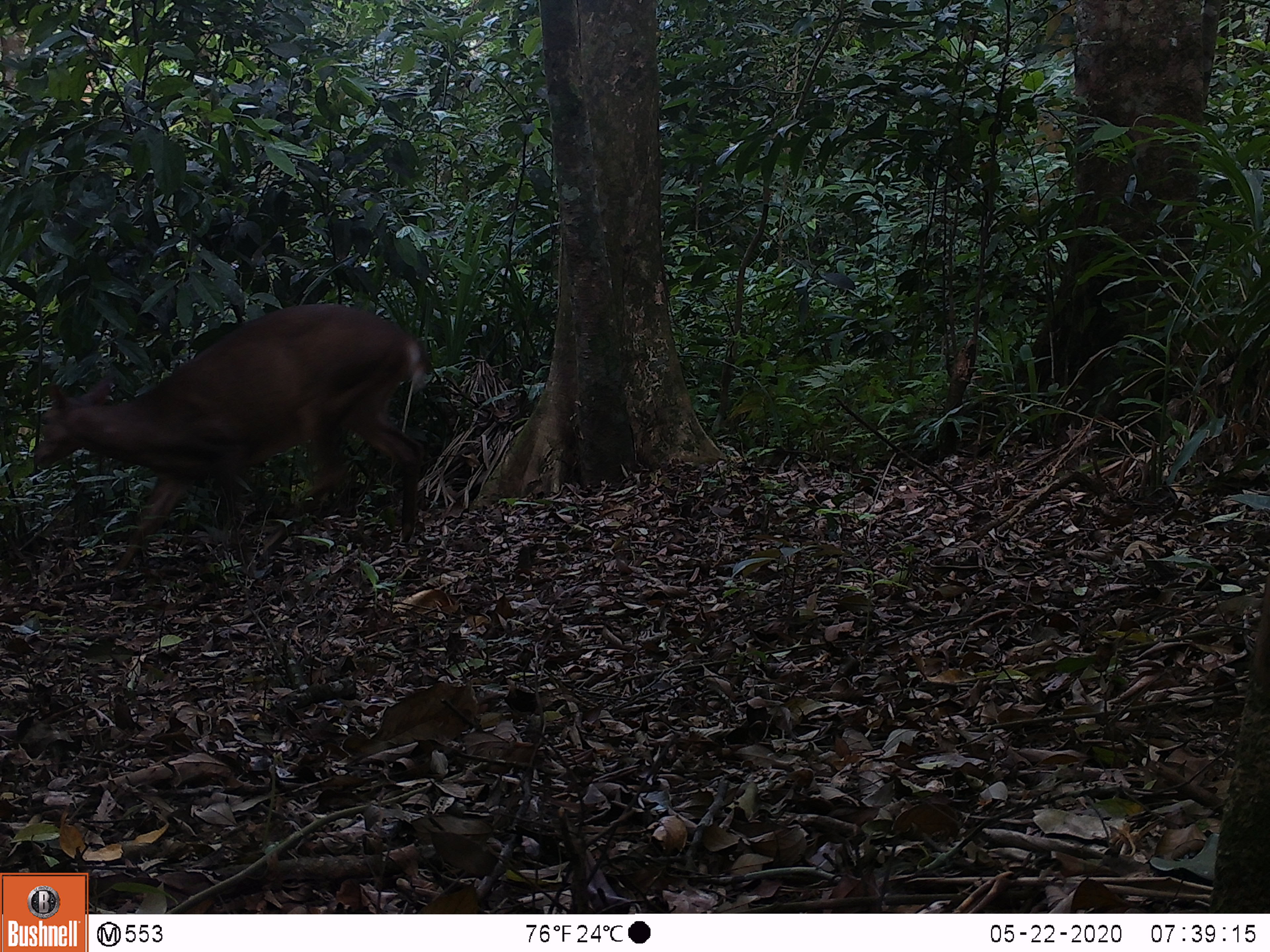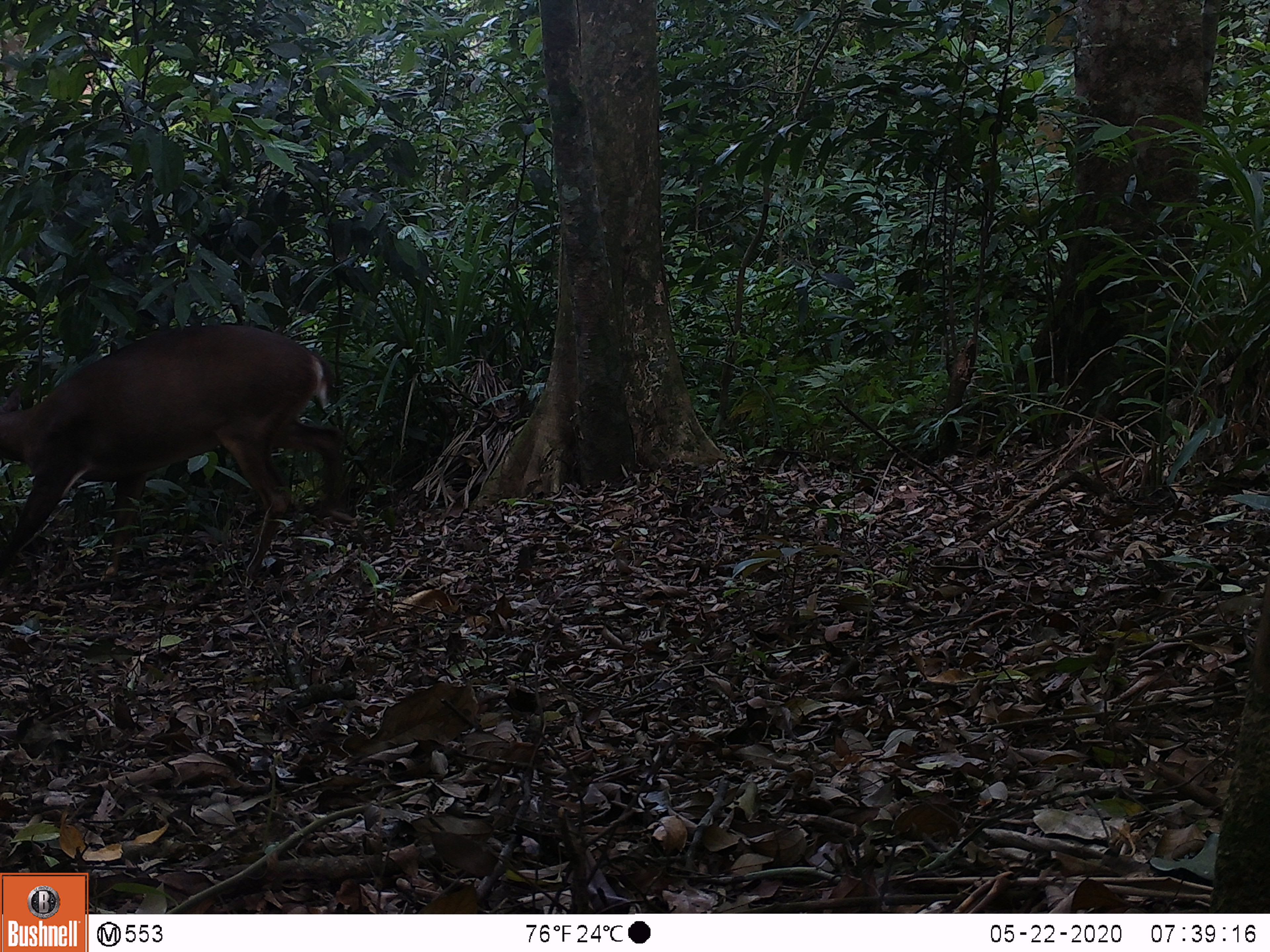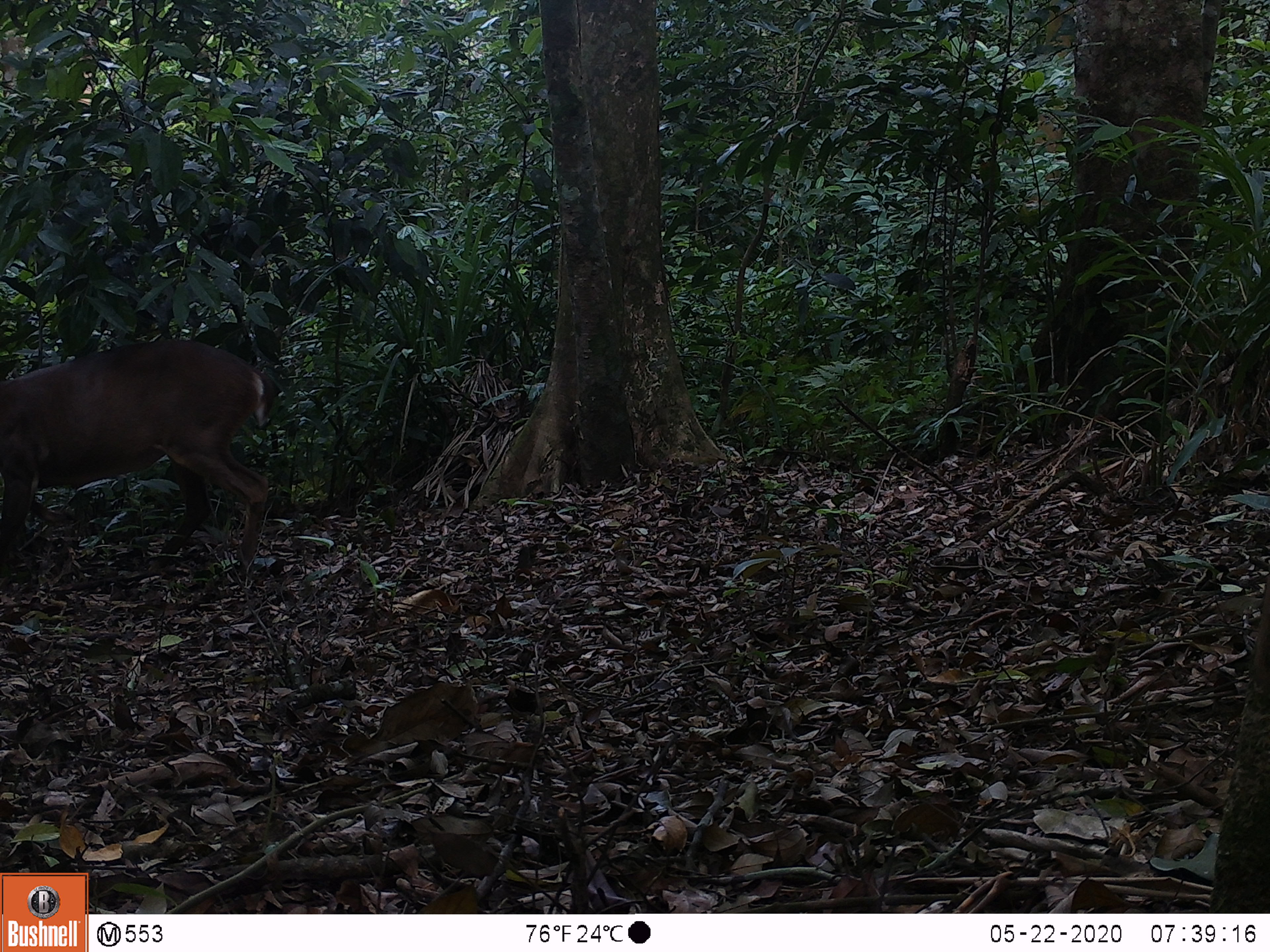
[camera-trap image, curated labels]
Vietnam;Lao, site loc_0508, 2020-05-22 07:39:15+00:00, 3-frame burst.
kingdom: Animalia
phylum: Chordata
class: Mammalia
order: Artiodactyla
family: Cervidae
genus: Muntiacus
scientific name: Muntiacus vuquangensis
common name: large-antlered muntjac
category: large antlered muntjac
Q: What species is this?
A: Large antlered muntjac (large-antlered muntjac) (Muntiacus vuquangensis).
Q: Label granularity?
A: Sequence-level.